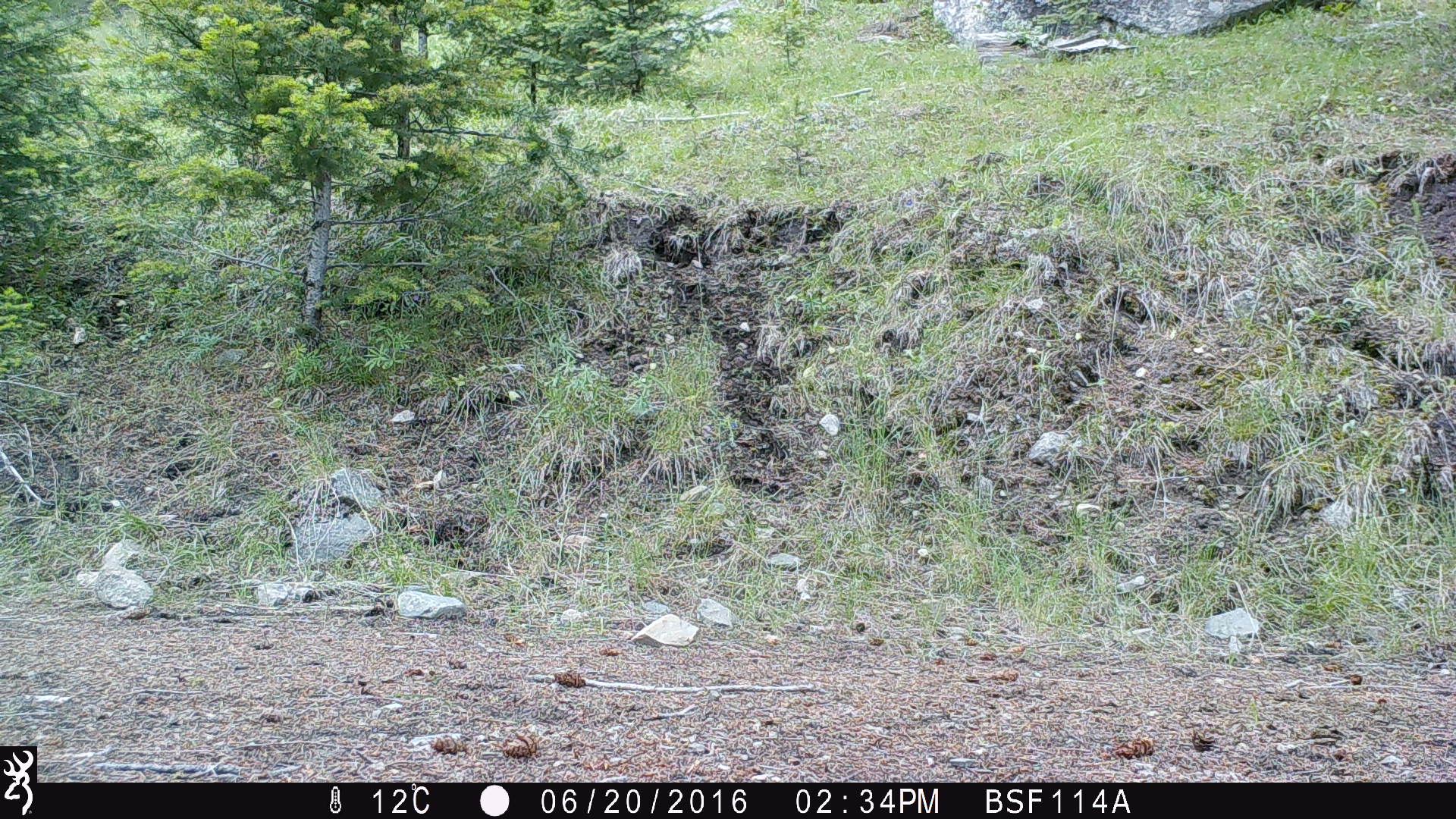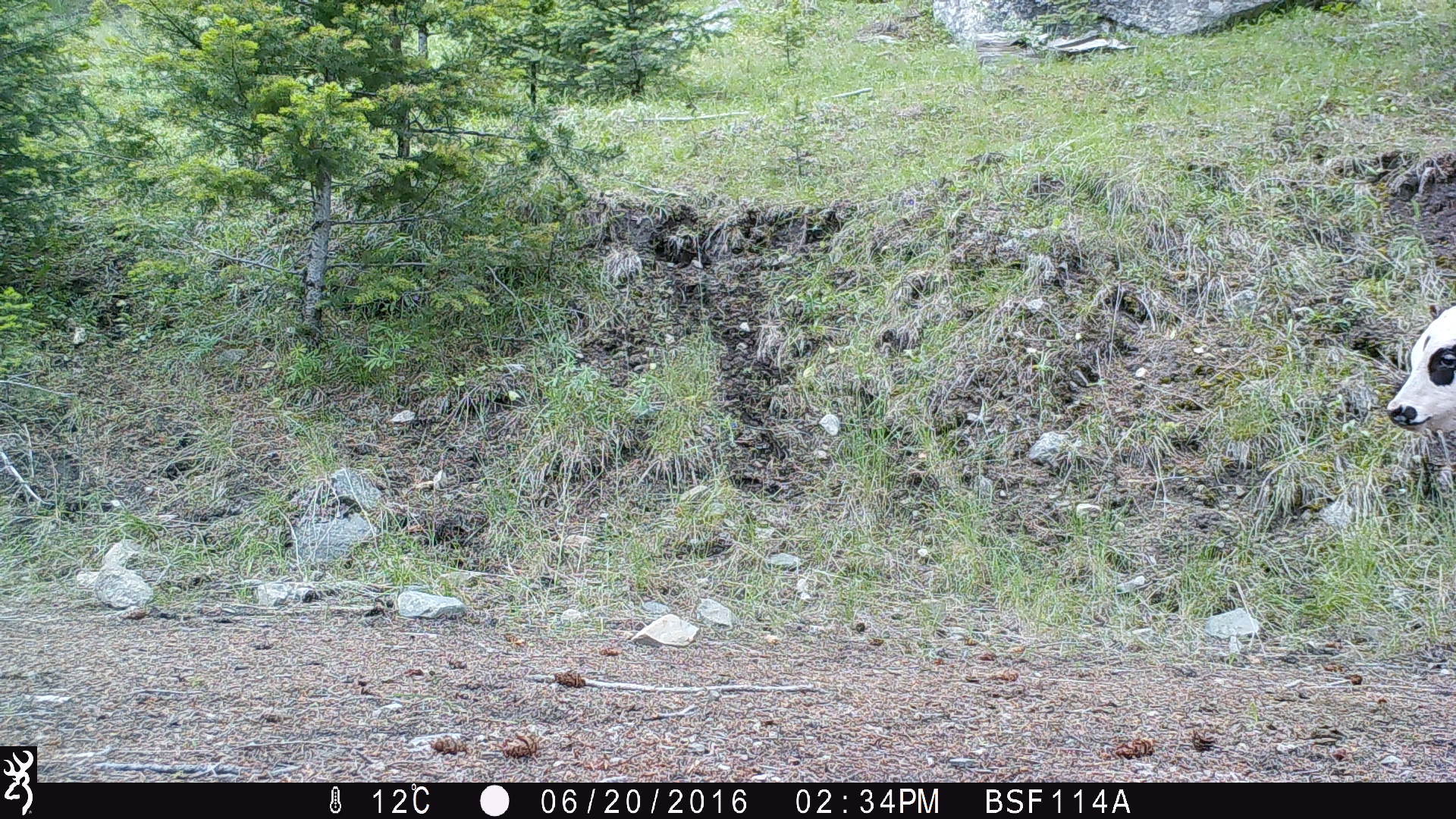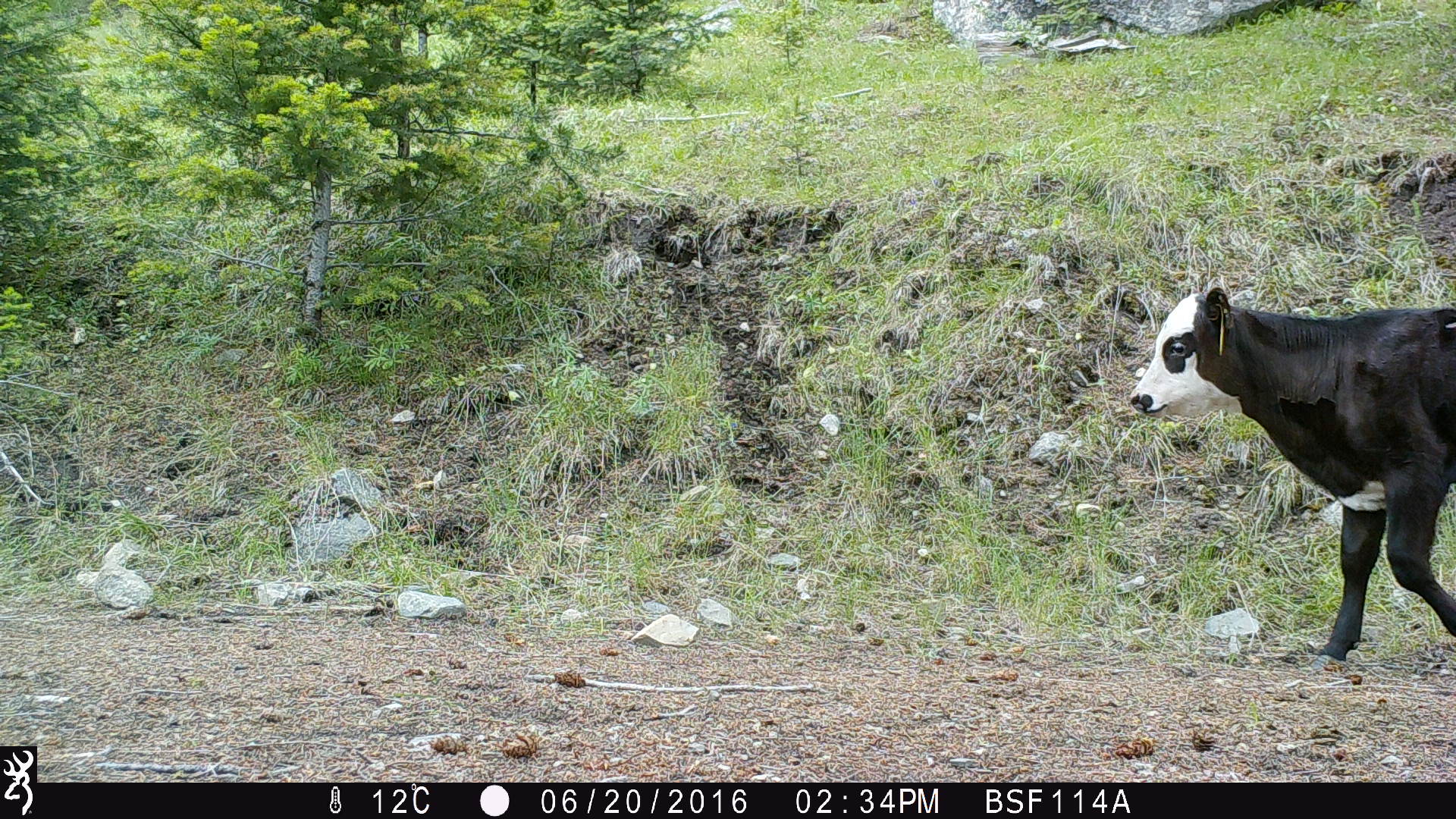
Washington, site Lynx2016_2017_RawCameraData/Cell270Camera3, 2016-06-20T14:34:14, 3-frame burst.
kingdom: Animalia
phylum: Chordata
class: Mammalia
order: Artiodactyla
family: Bovidae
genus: Bos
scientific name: Bos taurus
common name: domestic cattle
Domestic cattle (Bos taurus). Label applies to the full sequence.